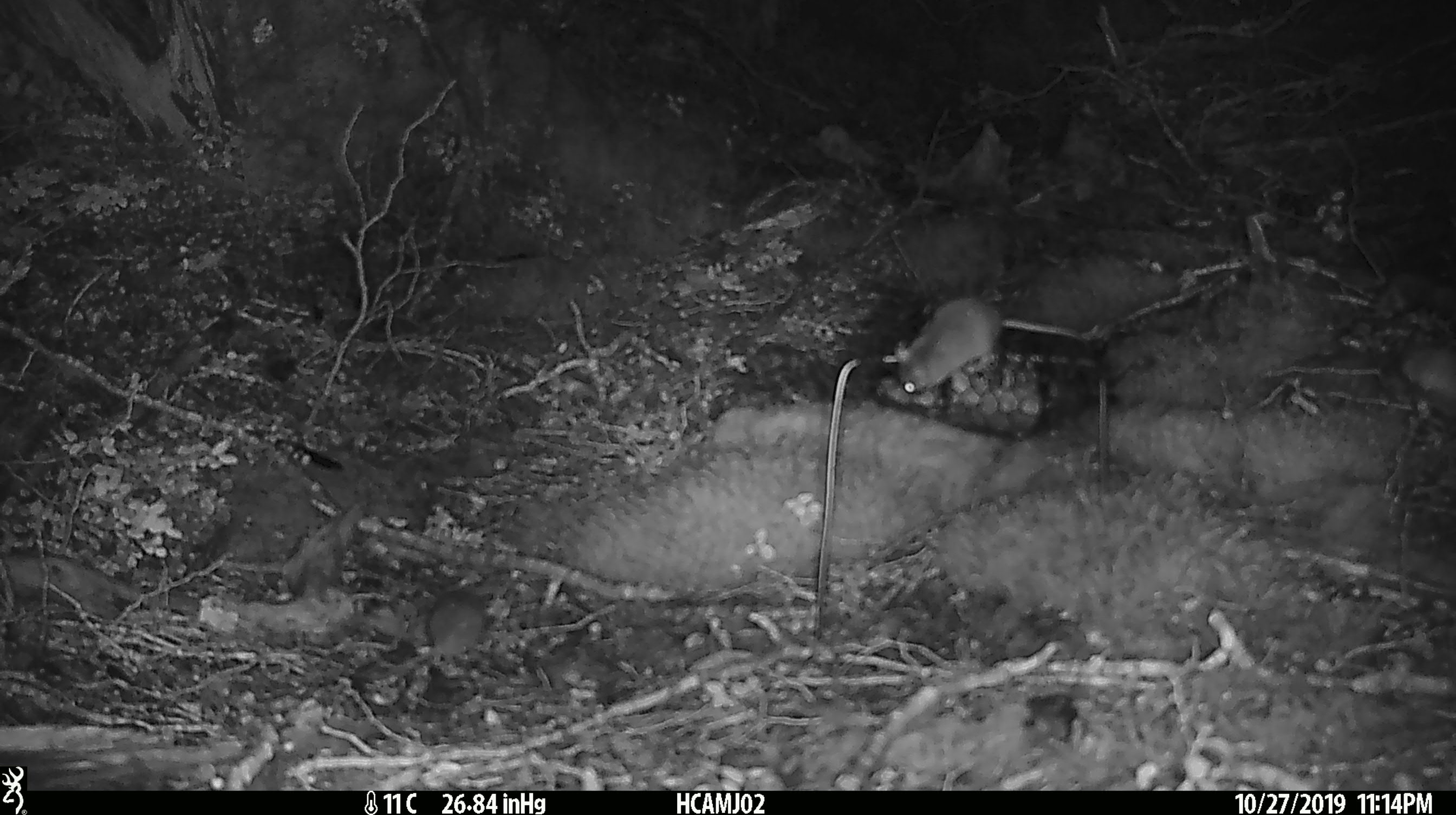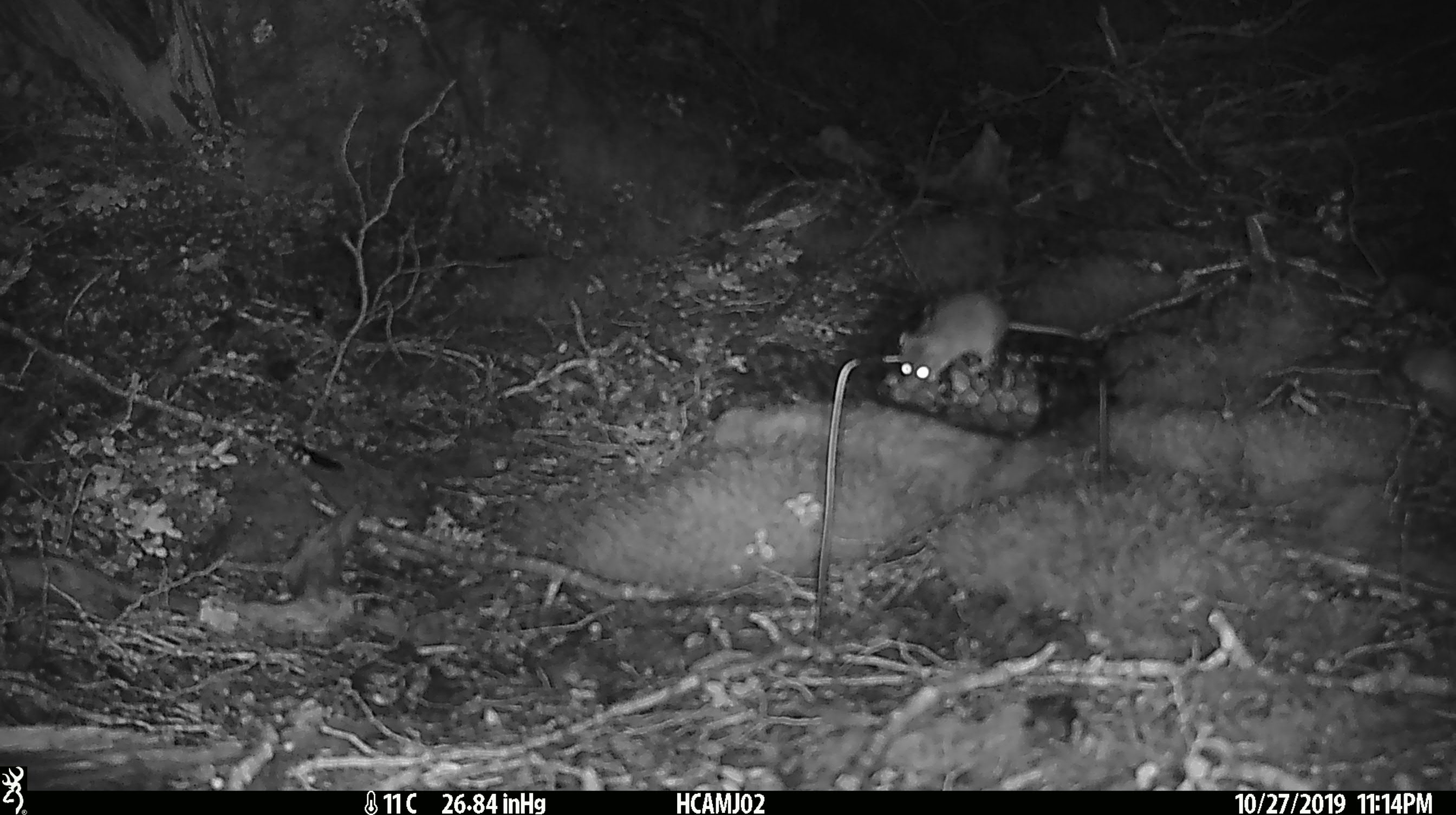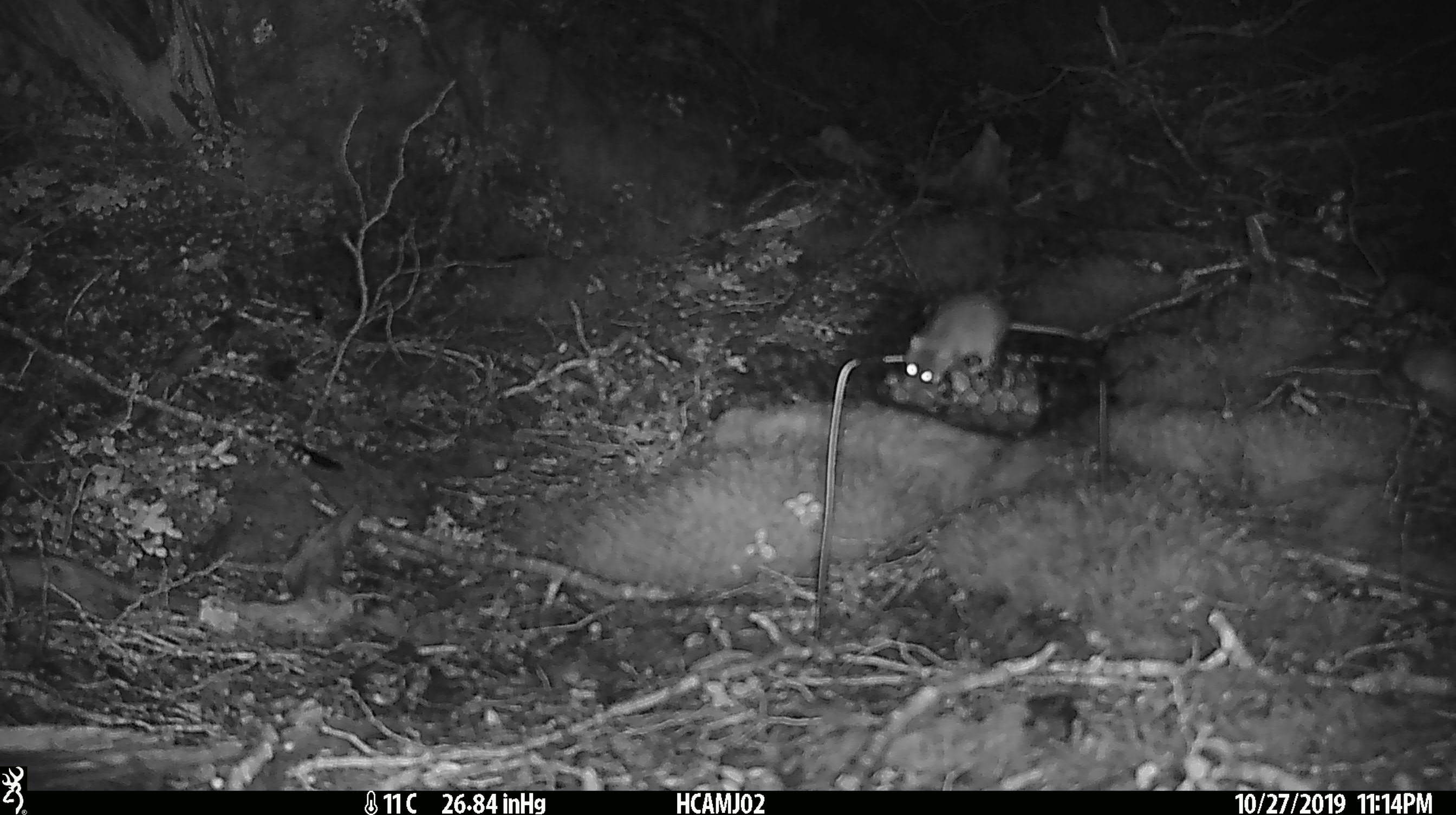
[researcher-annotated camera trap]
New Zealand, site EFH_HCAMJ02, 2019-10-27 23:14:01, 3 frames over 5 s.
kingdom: Animalia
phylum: Chordata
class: Mammalia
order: Rodentia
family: Muridae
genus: Mus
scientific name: Mus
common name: mouse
Mouse (Mus).